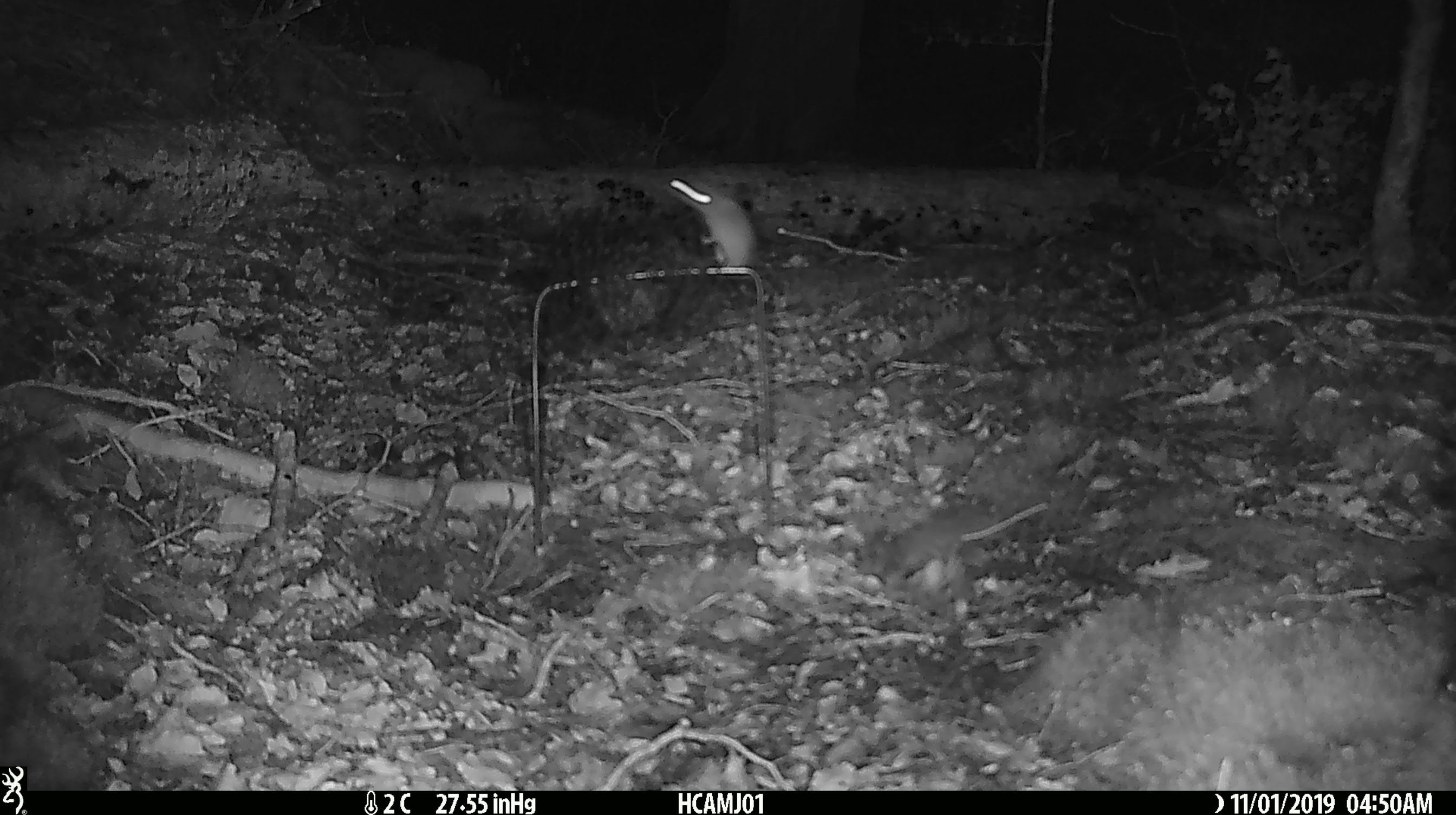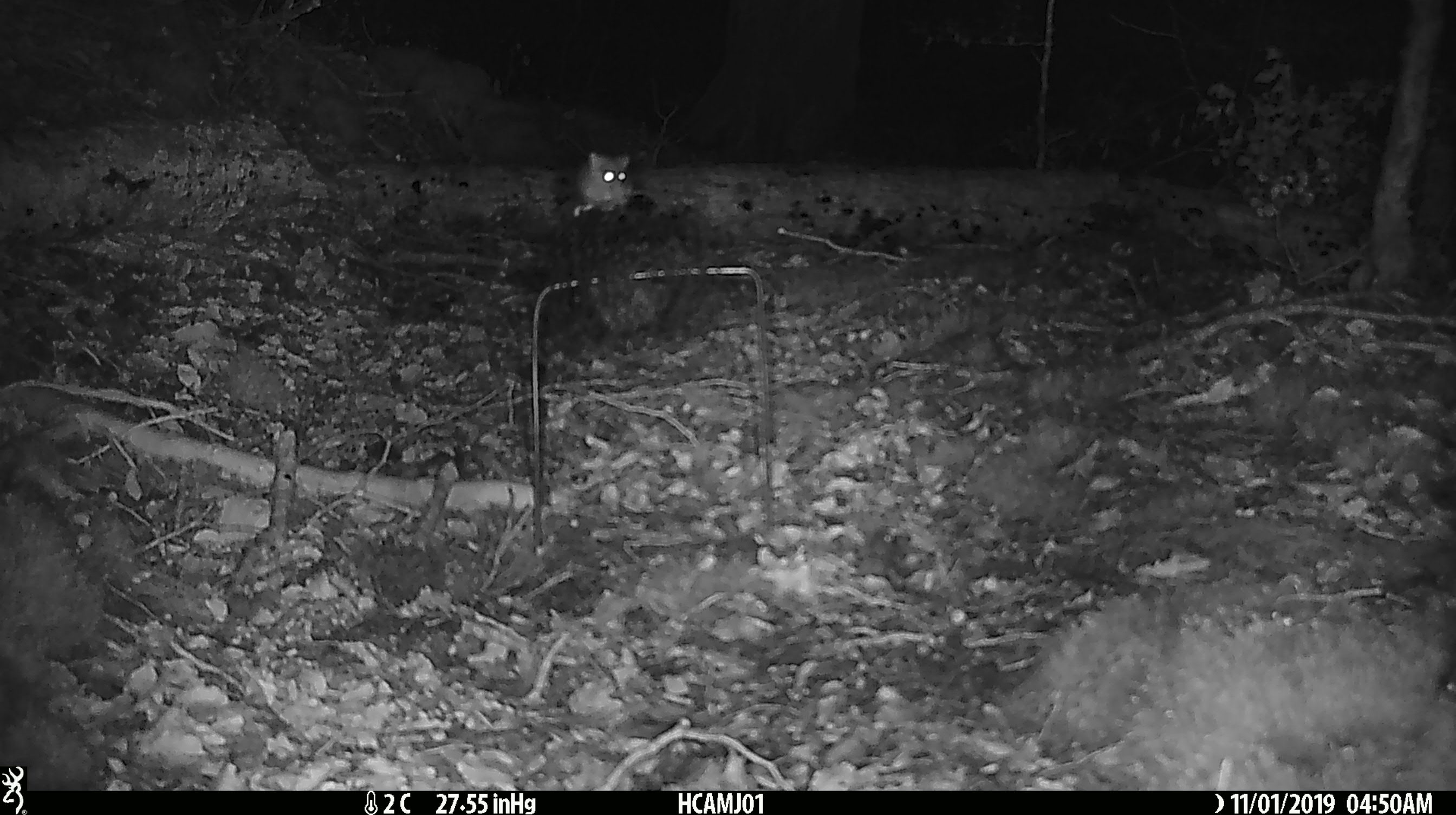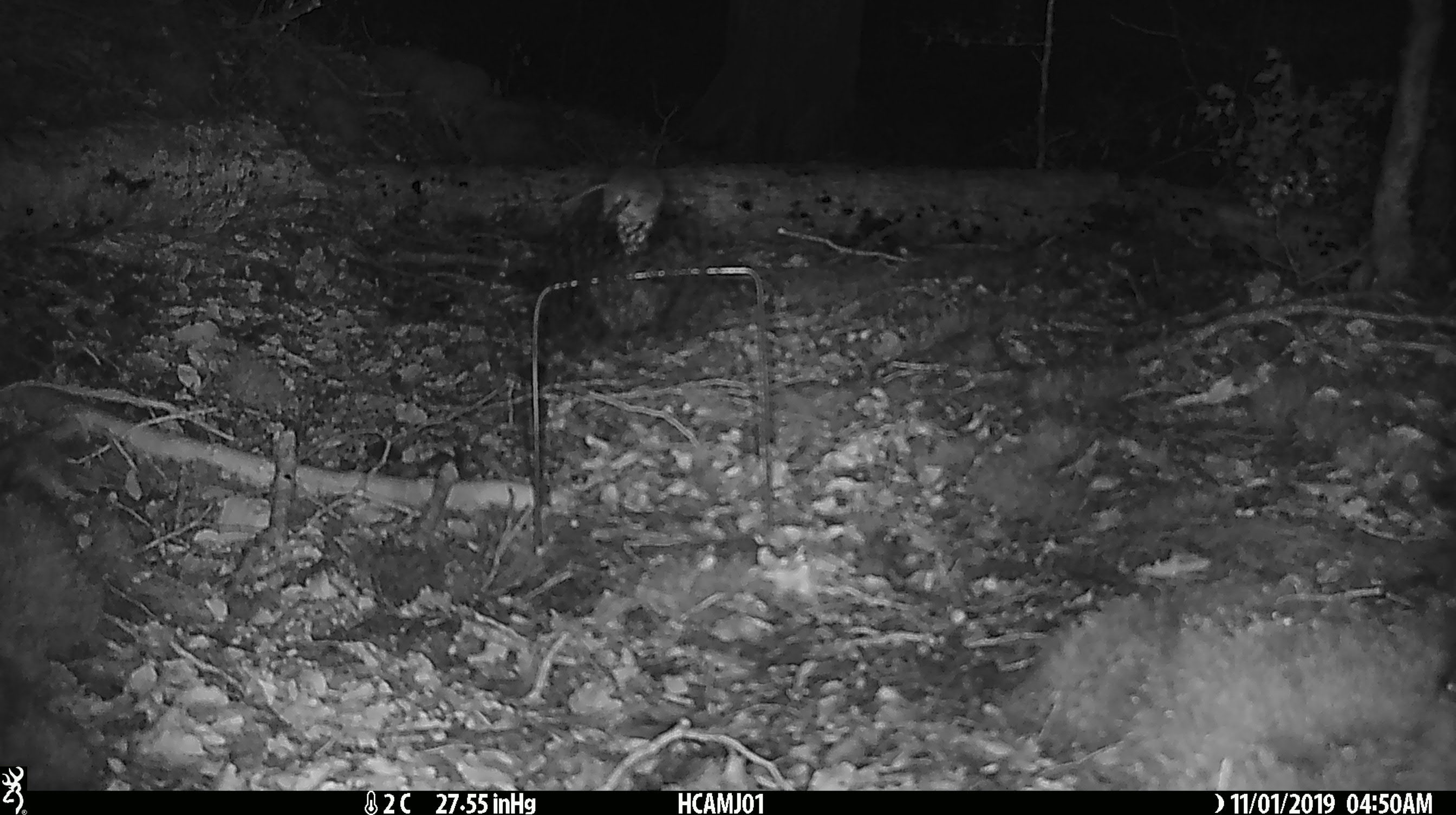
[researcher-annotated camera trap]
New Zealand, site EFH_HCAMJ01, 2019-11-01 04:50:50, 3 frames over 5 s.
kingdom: Animalia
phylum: Chordata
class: Mammalia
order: Rodentia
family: Muridae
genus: Mus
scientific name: Mus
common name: mouse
Mouse (Mus).